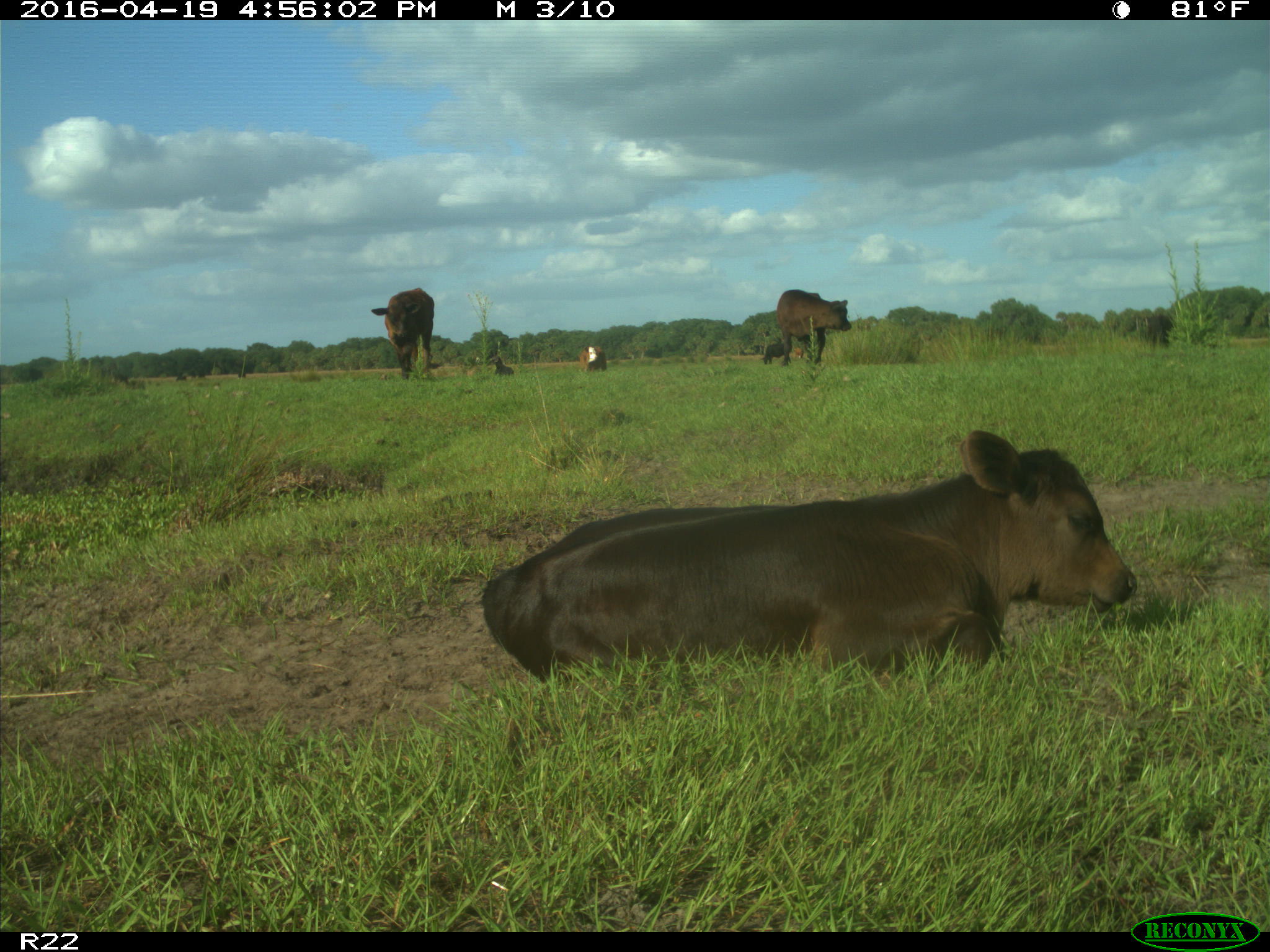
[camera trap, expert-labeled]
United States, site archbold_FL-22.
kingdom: Animalia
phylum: Chordata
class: Mammalia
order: Artiodactyla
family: Bovidae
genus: Bos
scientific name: Bos taurus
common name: domestic cow